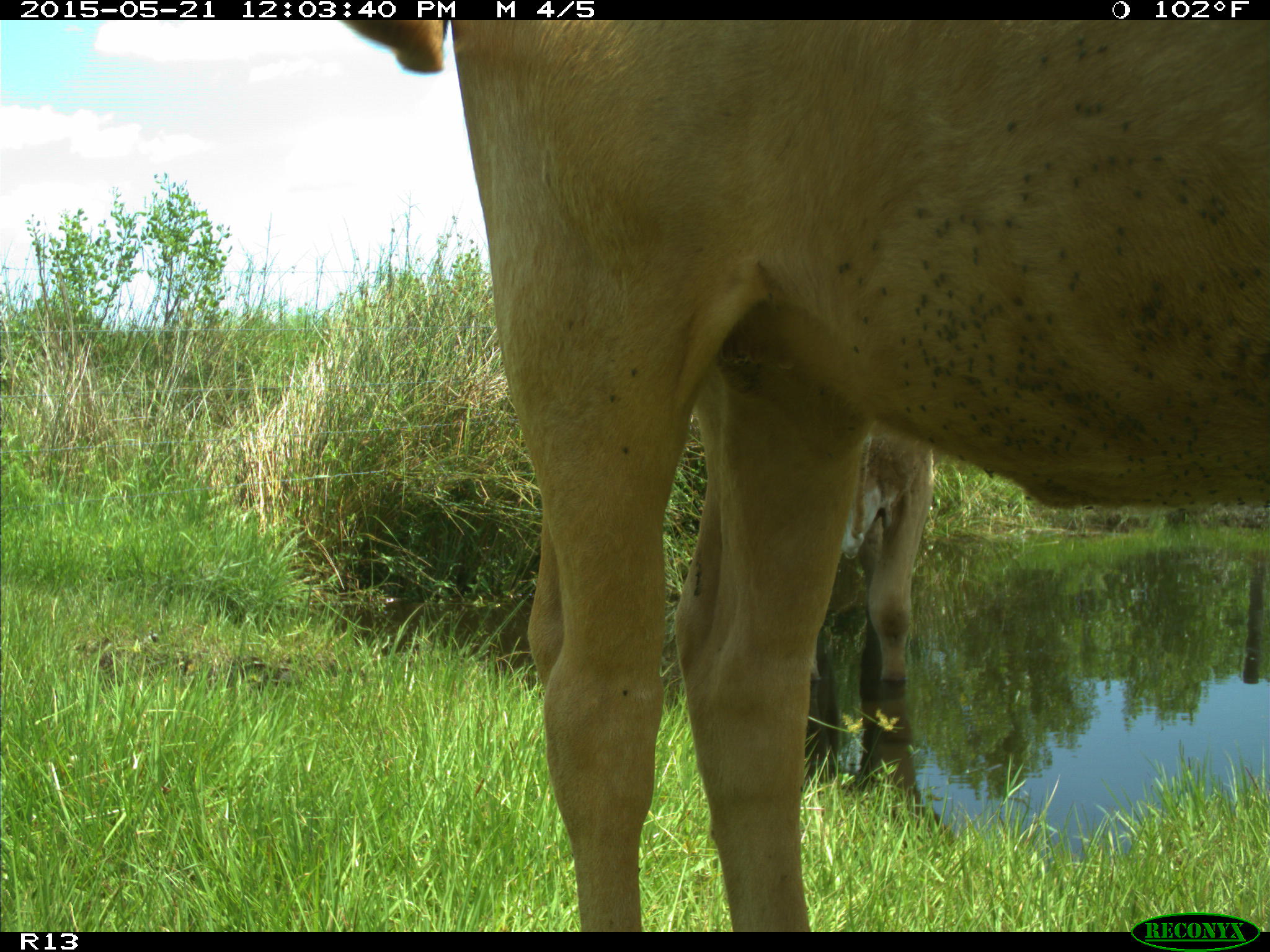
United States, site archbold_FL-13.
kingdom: Animalia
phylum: Chordata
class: Mammalia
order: Artiodactyla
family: Bovidae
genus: Bos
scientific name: Bos taurus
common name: domestic cow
Bos taurus (domestic cow).